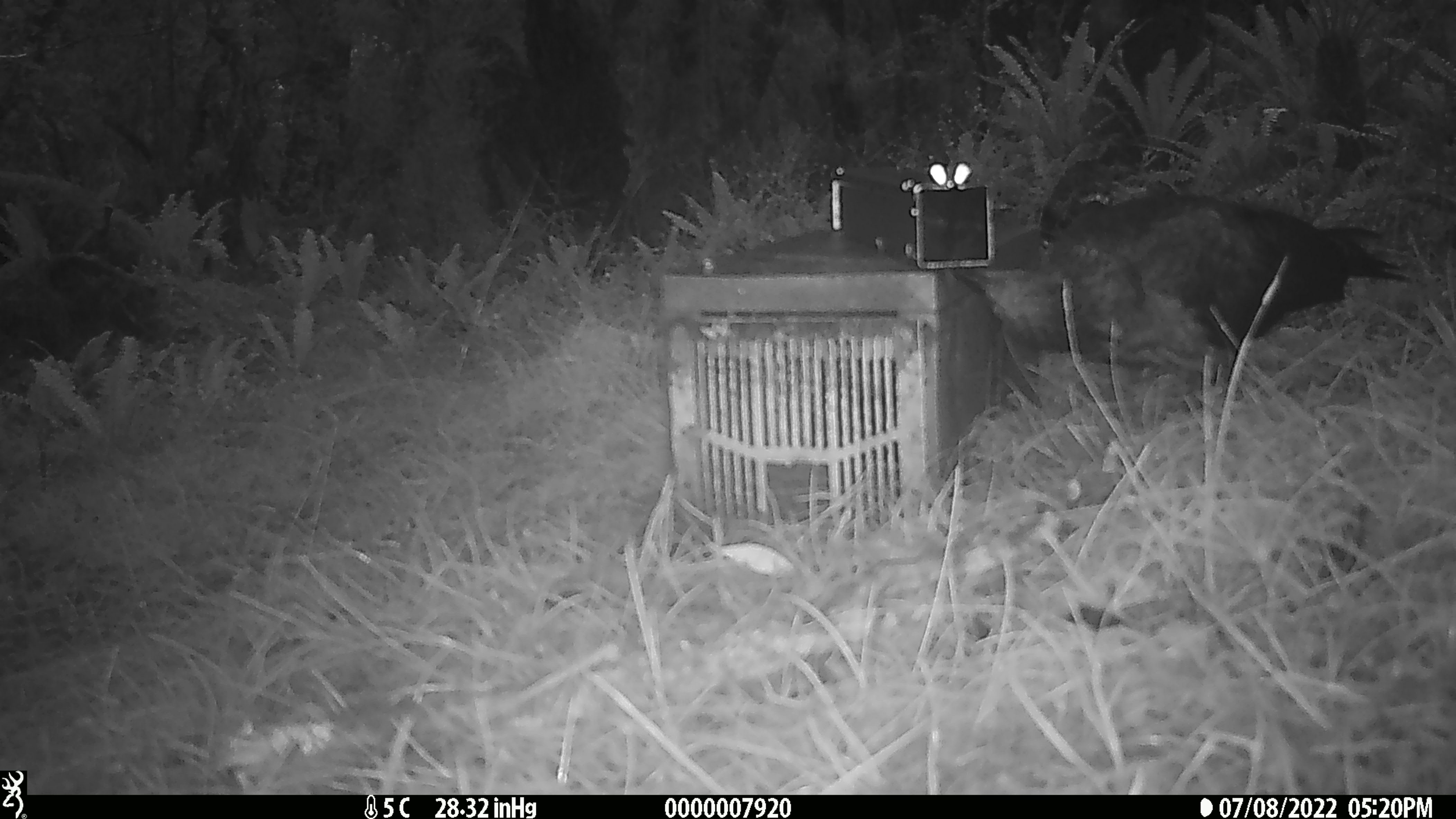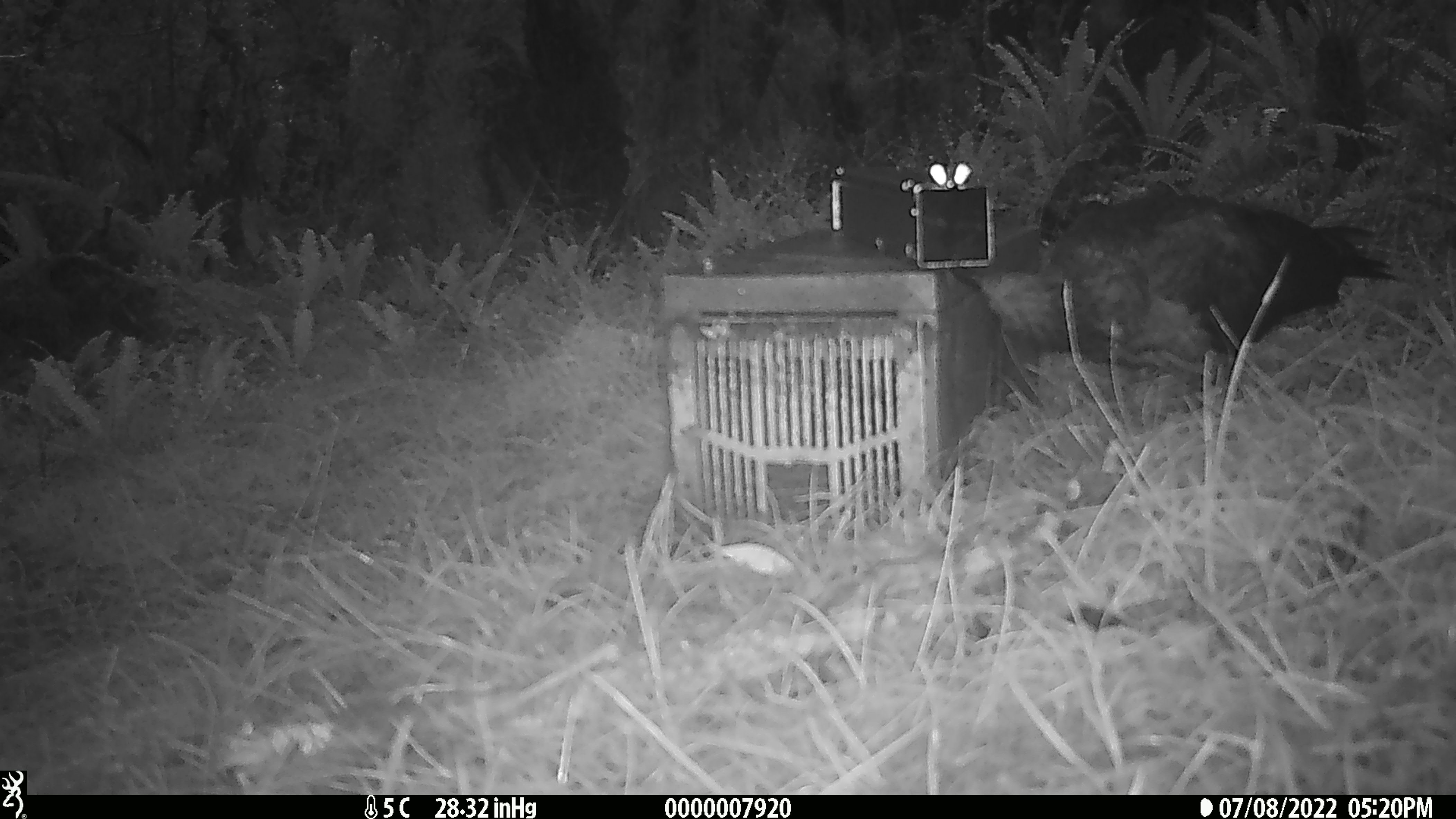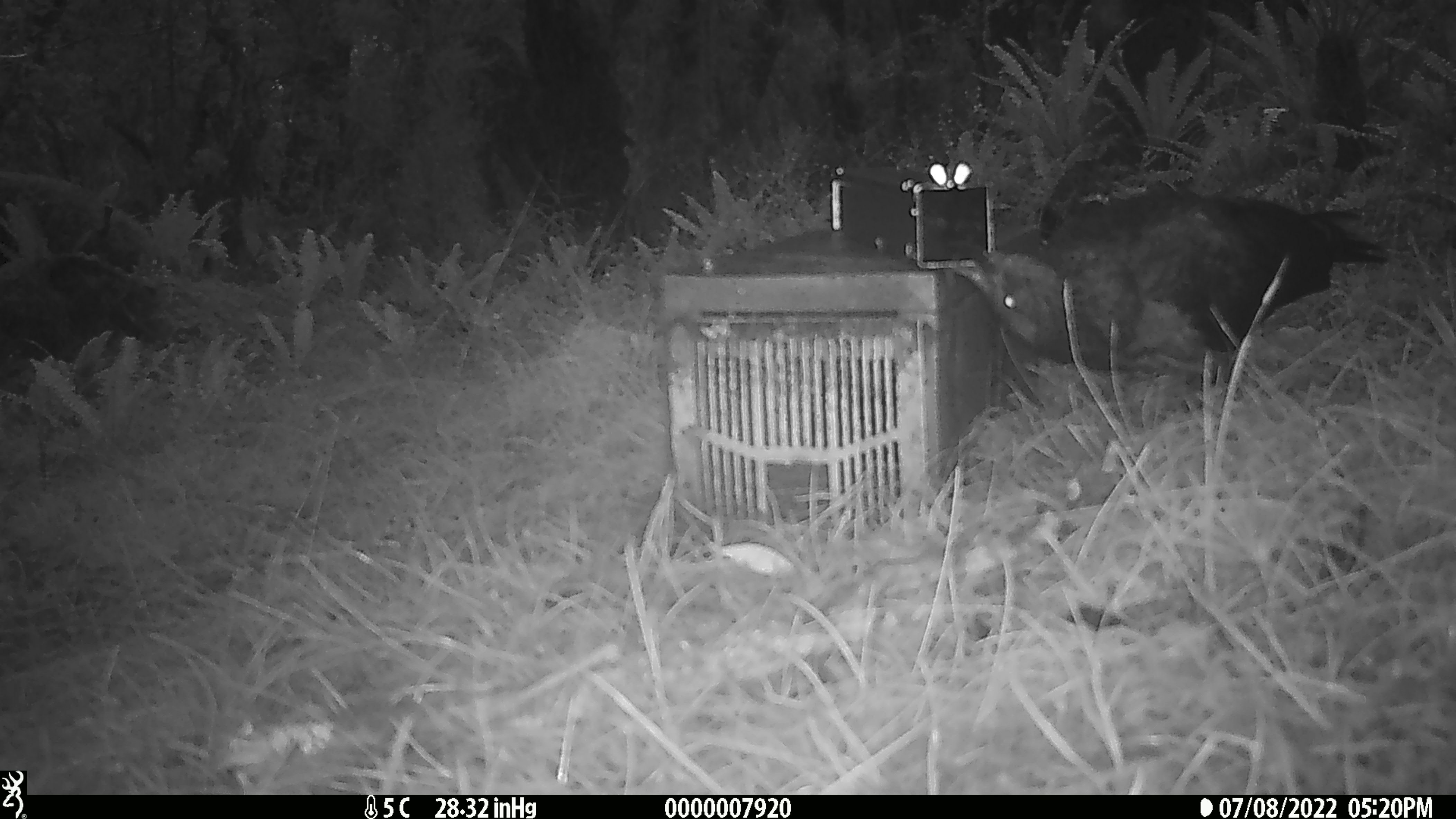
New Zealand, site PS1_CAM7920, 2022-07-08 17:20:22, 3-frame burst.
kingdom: Animalia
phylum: Chordata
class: Aves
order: Psittaciformes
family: Strigopidae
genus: Nestor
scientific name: Nestor notabilis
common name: kea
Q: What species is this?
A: Kea (Nestor notabilis).